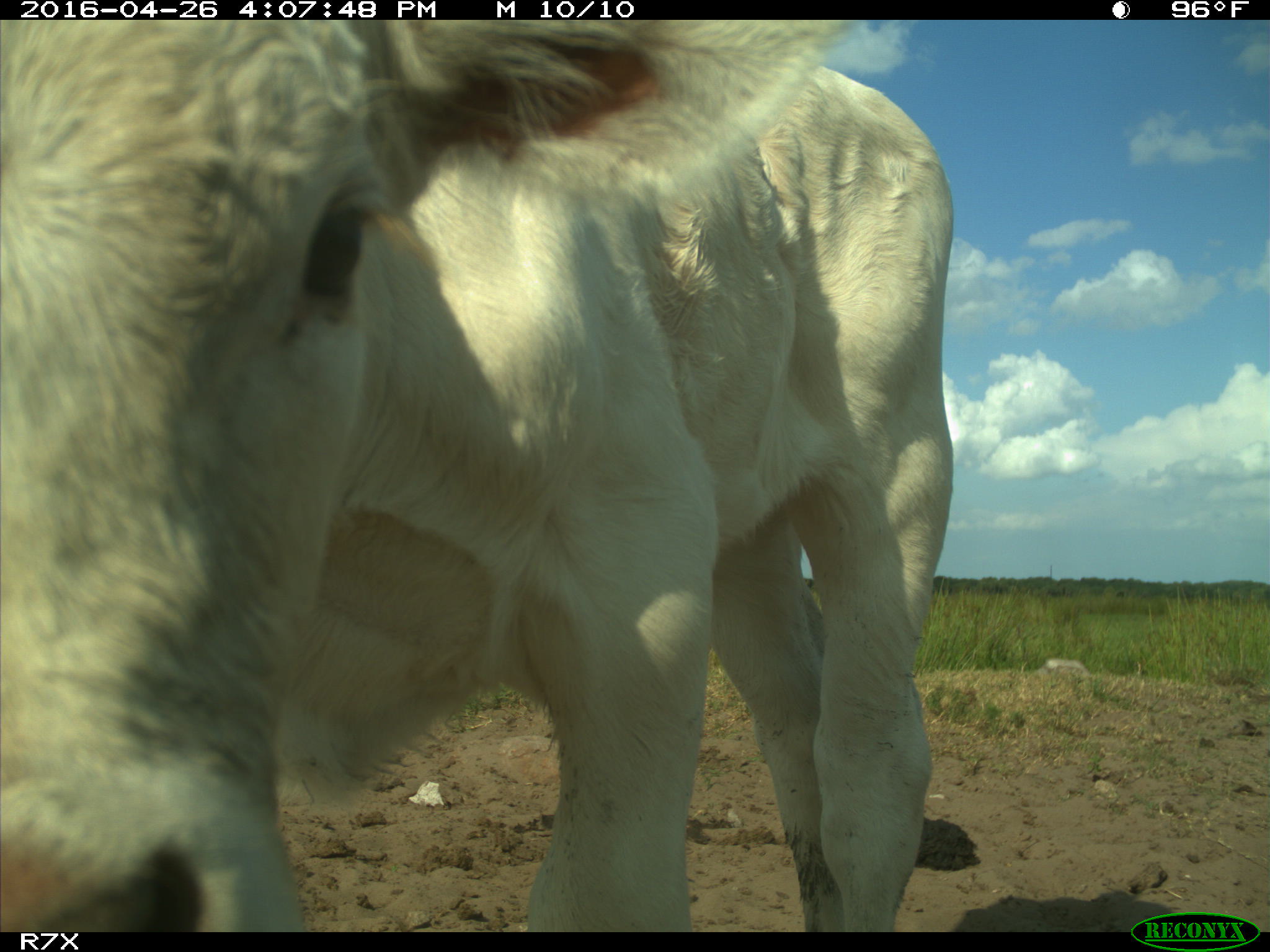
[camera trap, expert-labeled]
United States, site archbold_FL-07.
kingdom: Animalia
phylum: Chordata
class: Mammalia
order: Artiodactyla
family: Bovidae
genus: Bos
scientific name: Bos taurus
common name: domestic cow